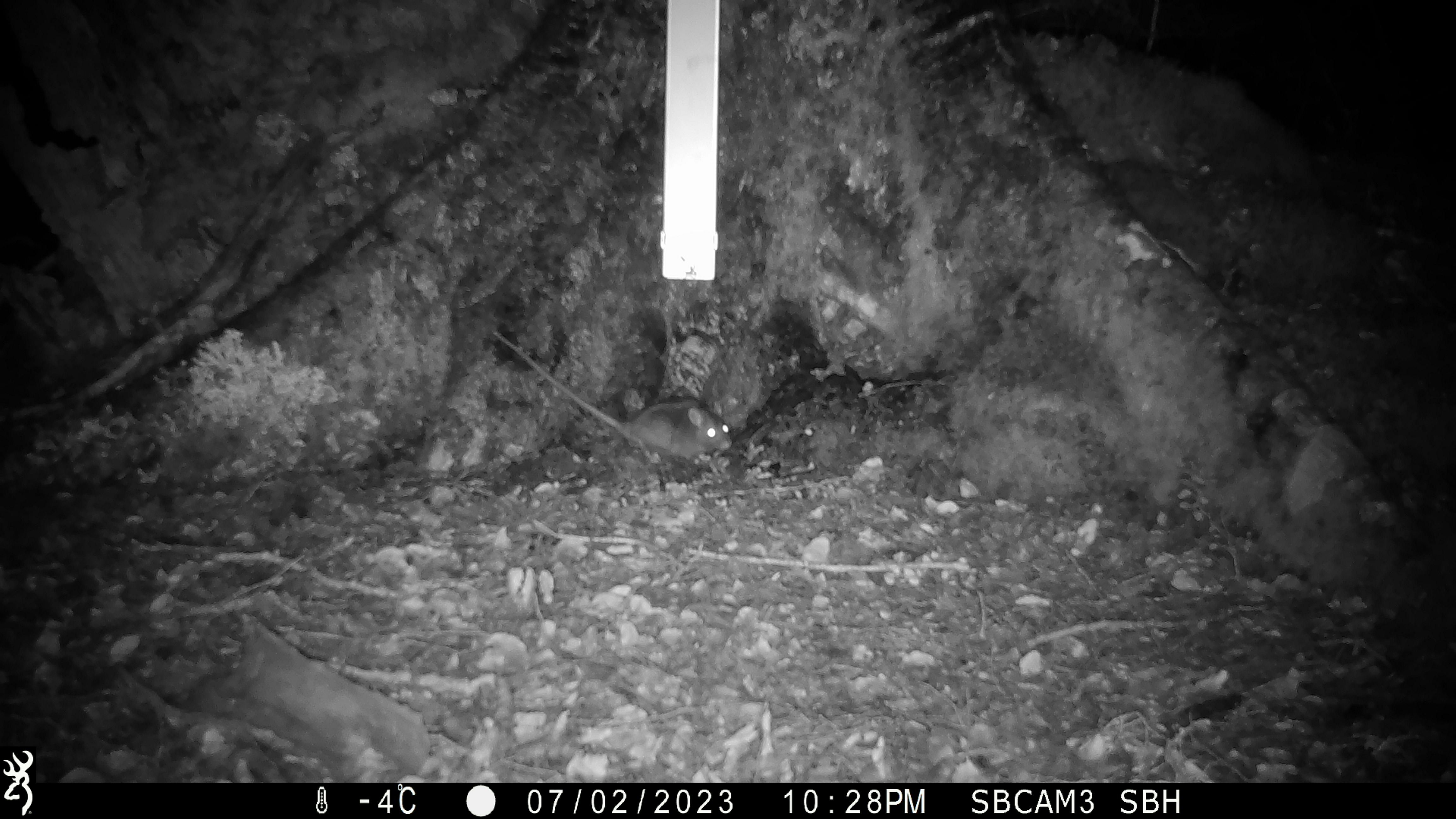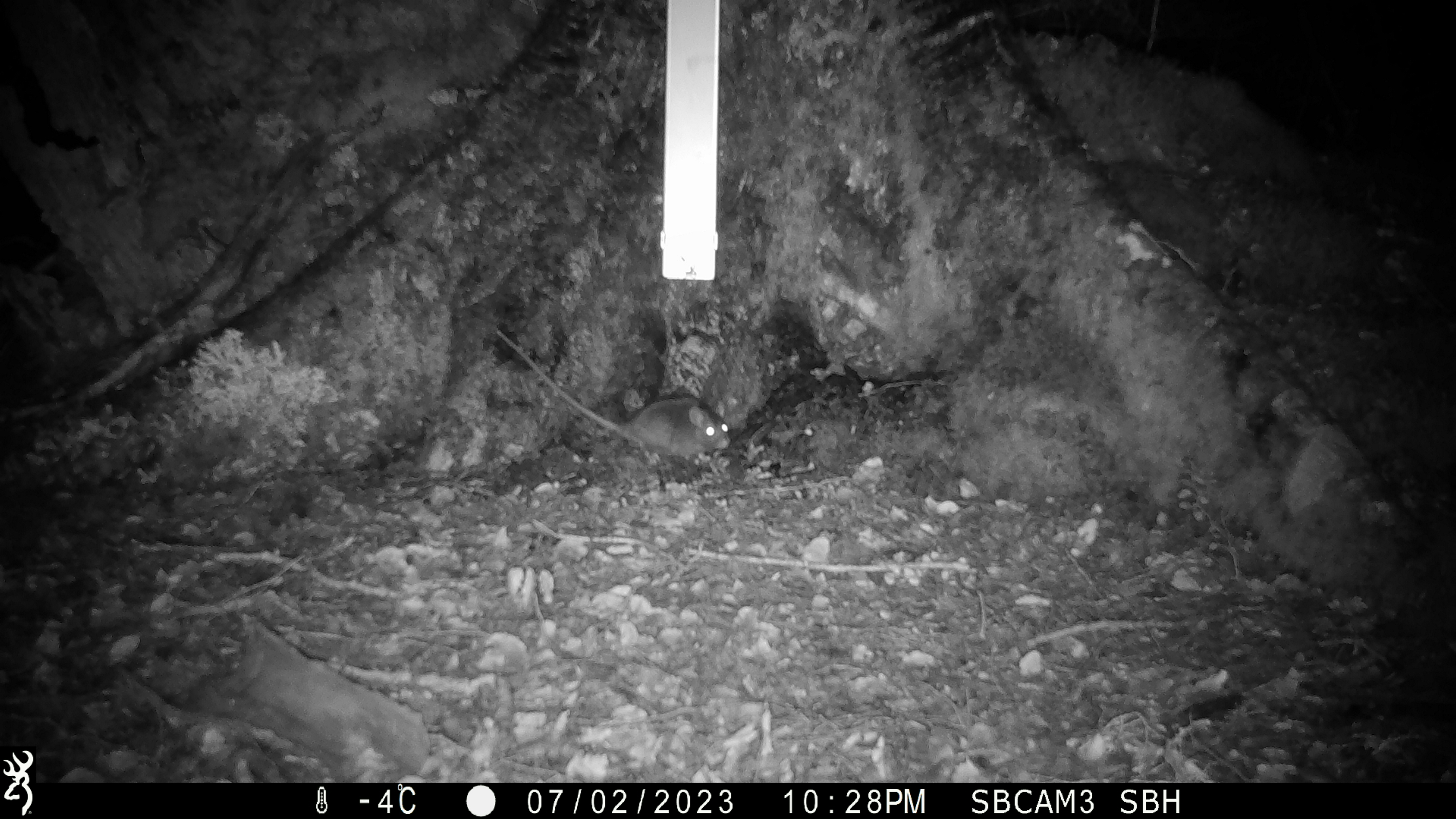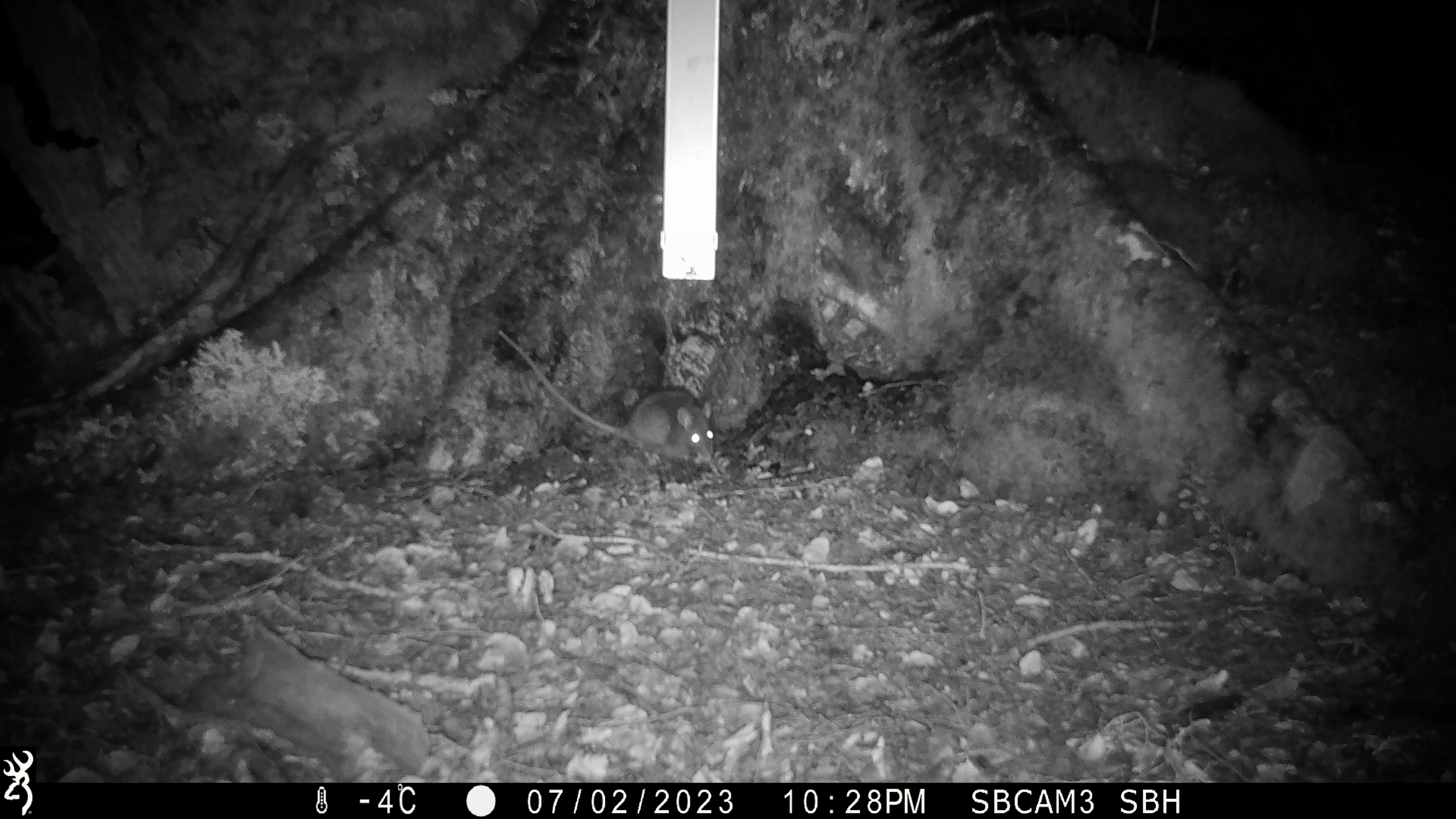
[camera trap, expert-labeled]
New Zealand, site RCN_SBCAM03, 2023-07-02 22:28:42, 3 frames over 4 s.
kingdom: Animalia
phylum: Chordata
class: Mammalia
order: Rodentia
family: Muridae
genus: Rattus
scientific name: Rattus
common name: rat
Rat (Rattus).